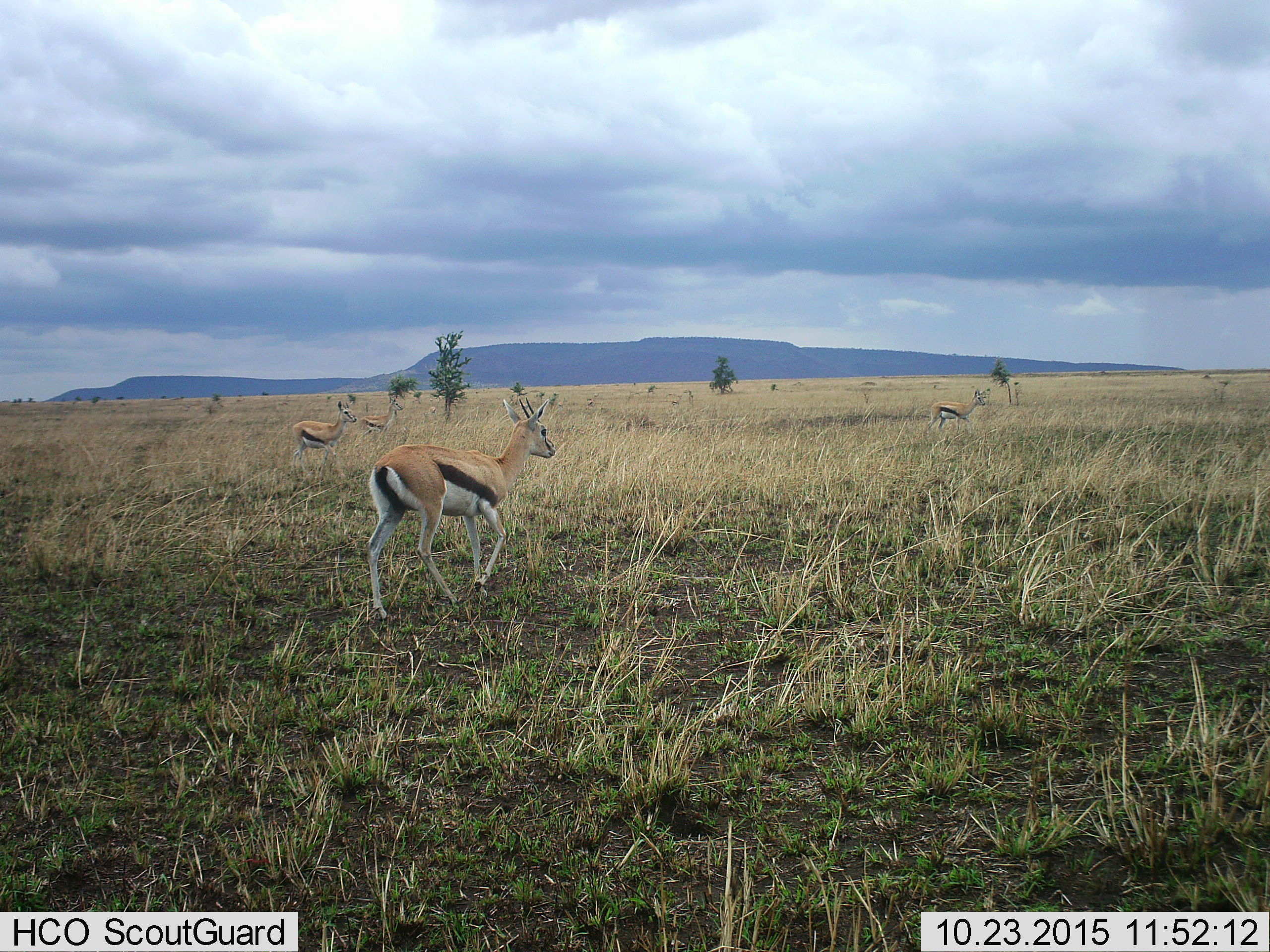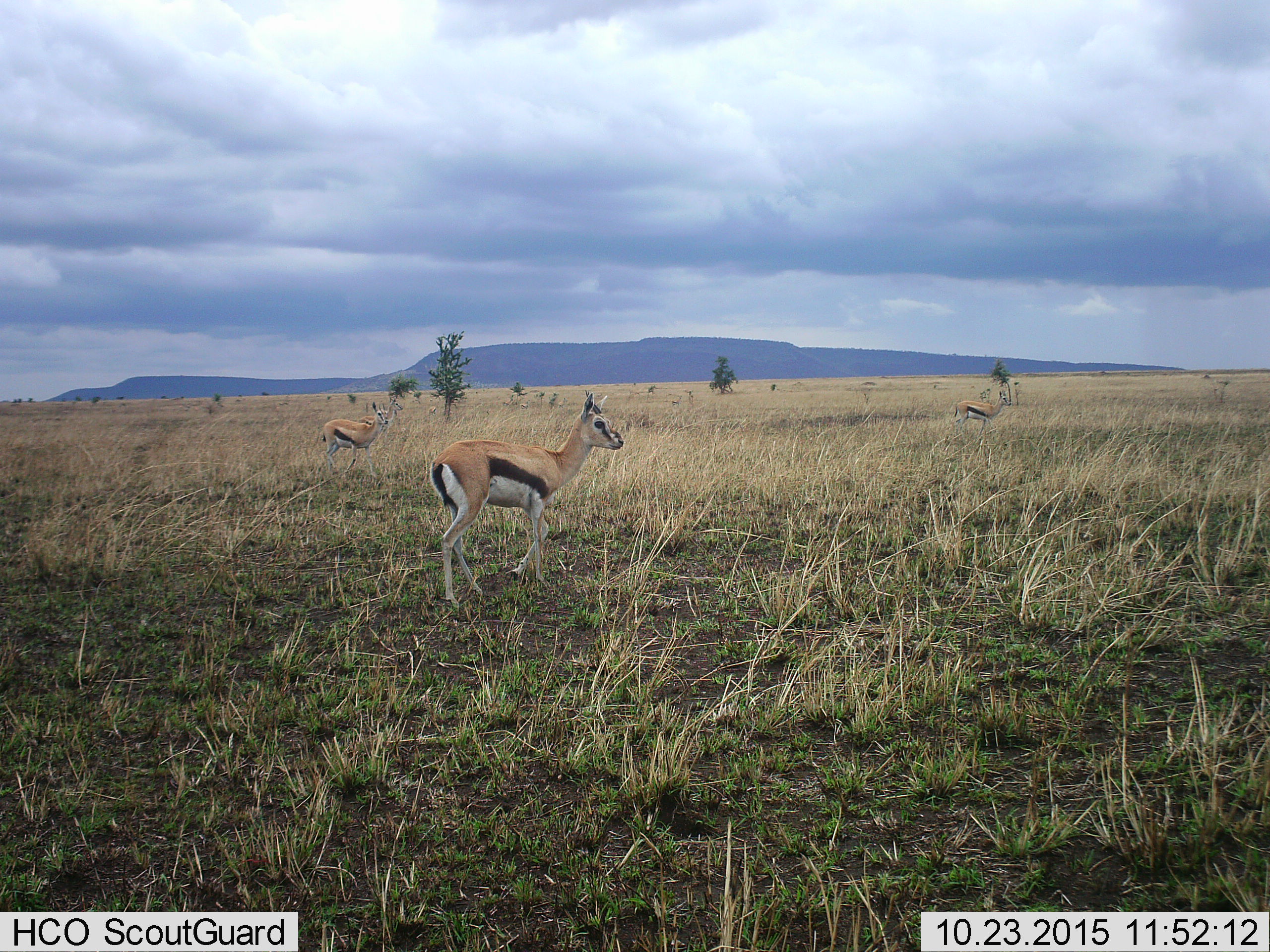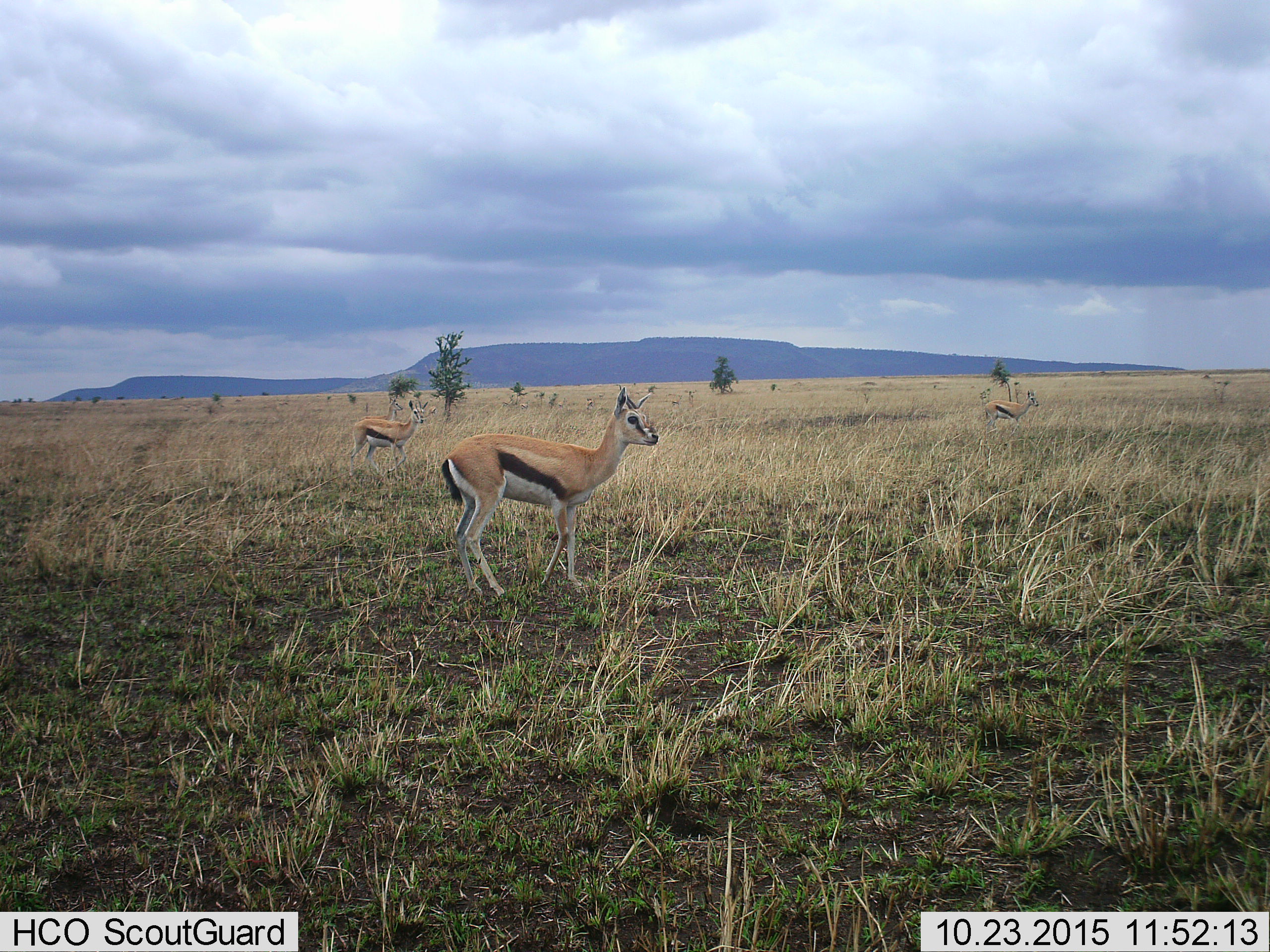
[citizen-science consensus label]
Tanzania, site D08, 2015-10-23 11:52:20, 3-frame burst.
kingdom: Animalia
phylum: Chordata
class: Mammalia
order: Artiodactyla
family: Bovidae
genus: Eudorcas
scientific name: Eudorcas thomsonii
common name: thomson's gazelle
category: gazellethomsons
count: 4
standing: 22%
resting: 0%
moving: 94%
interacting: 0%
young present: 0%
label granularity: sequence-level